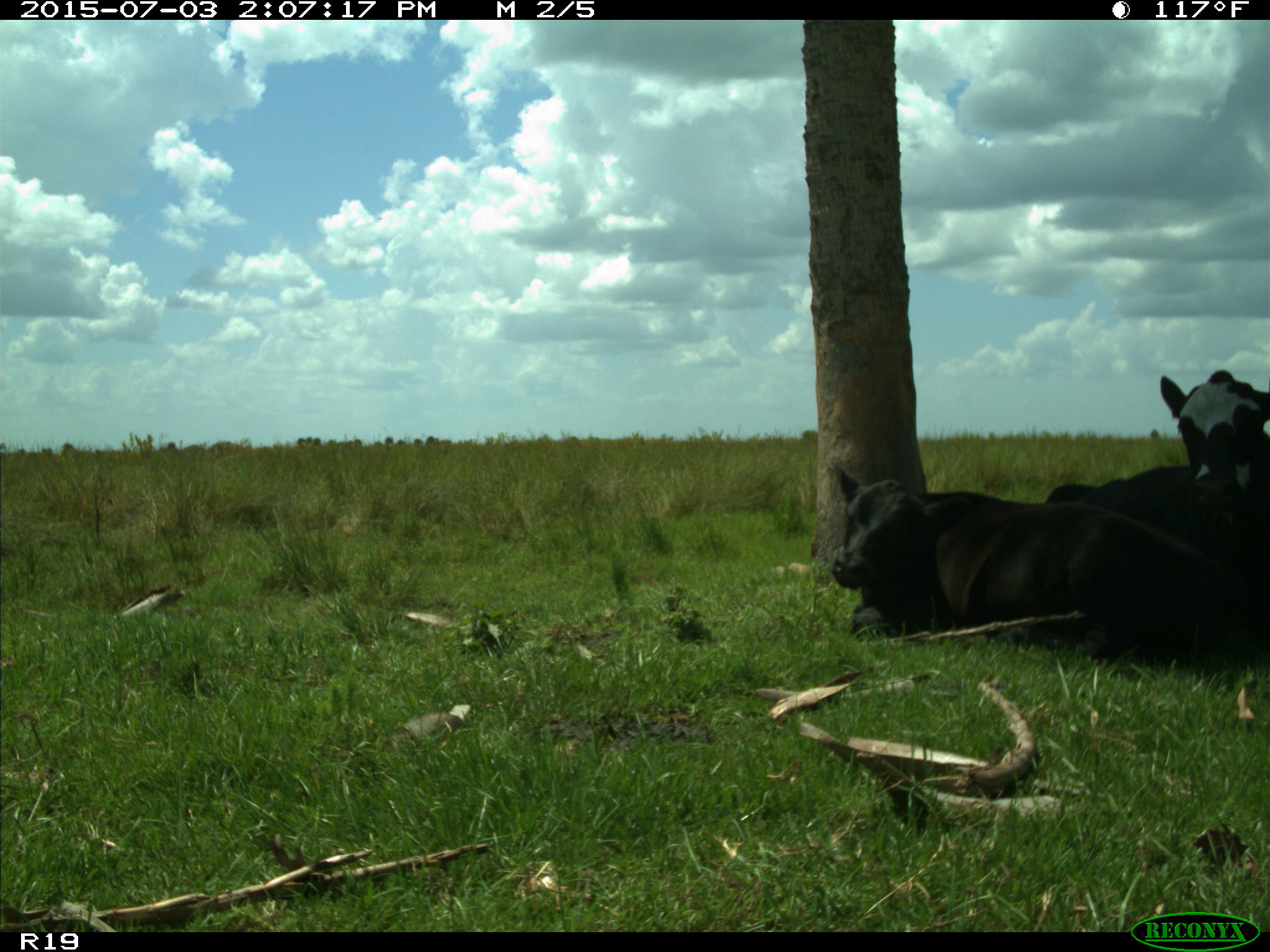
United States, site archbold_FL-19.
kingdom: Animalia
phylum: Chordata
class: Mammalia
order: Artiodactyla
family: Bovidae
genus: Bos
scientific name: Bos taurus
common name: domestic cow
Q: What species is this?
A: Bos taurus (domestic cow).